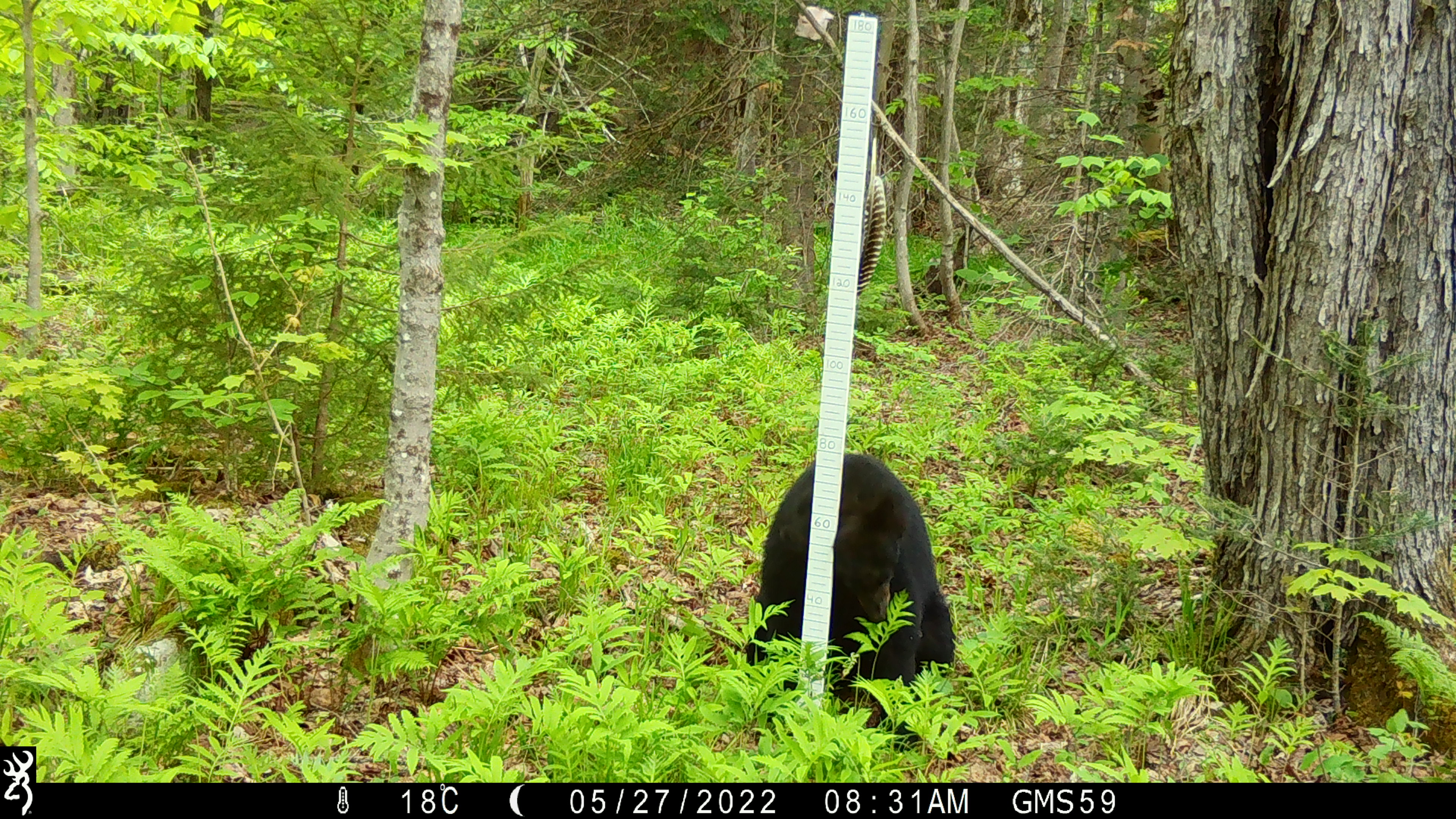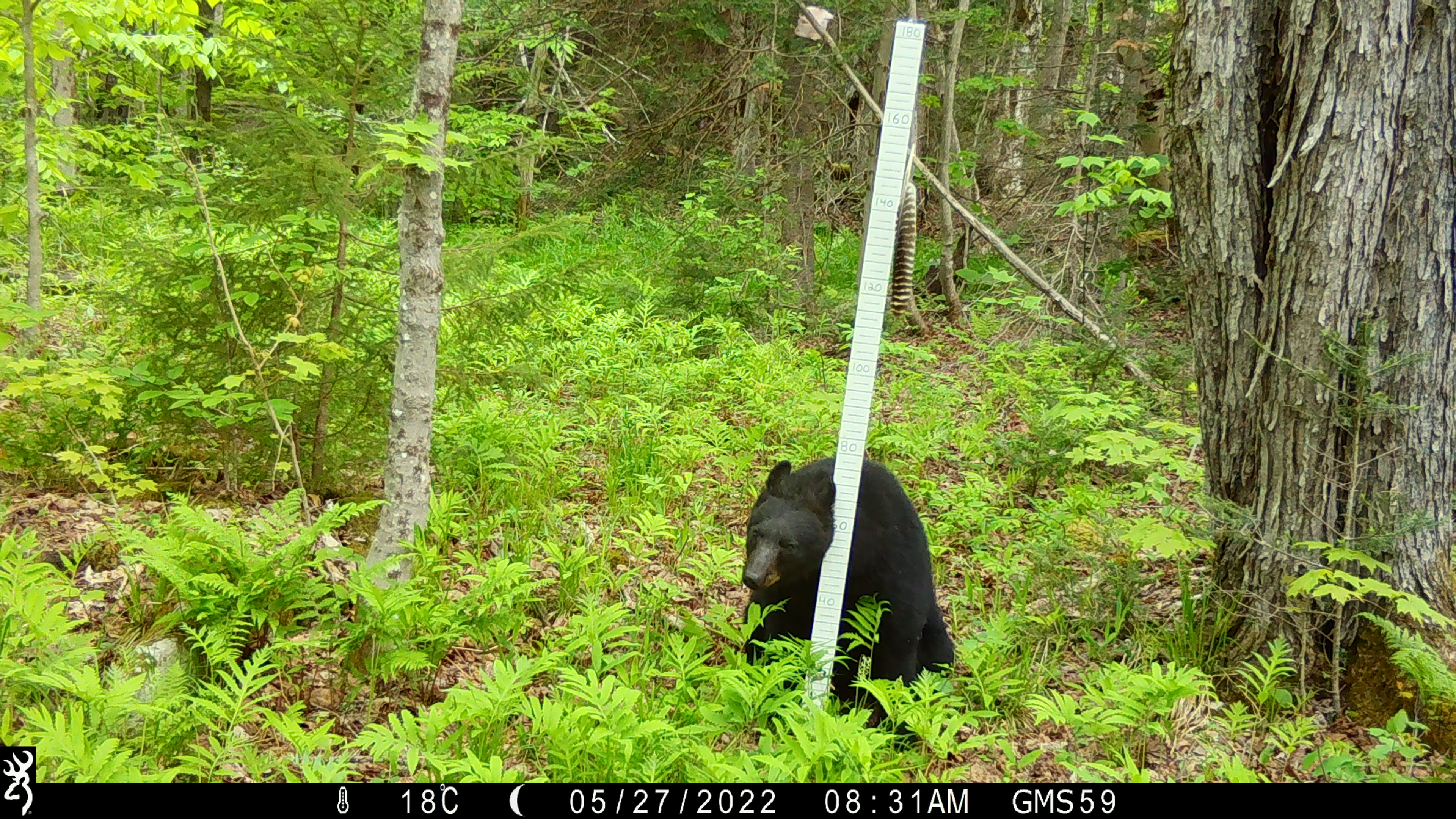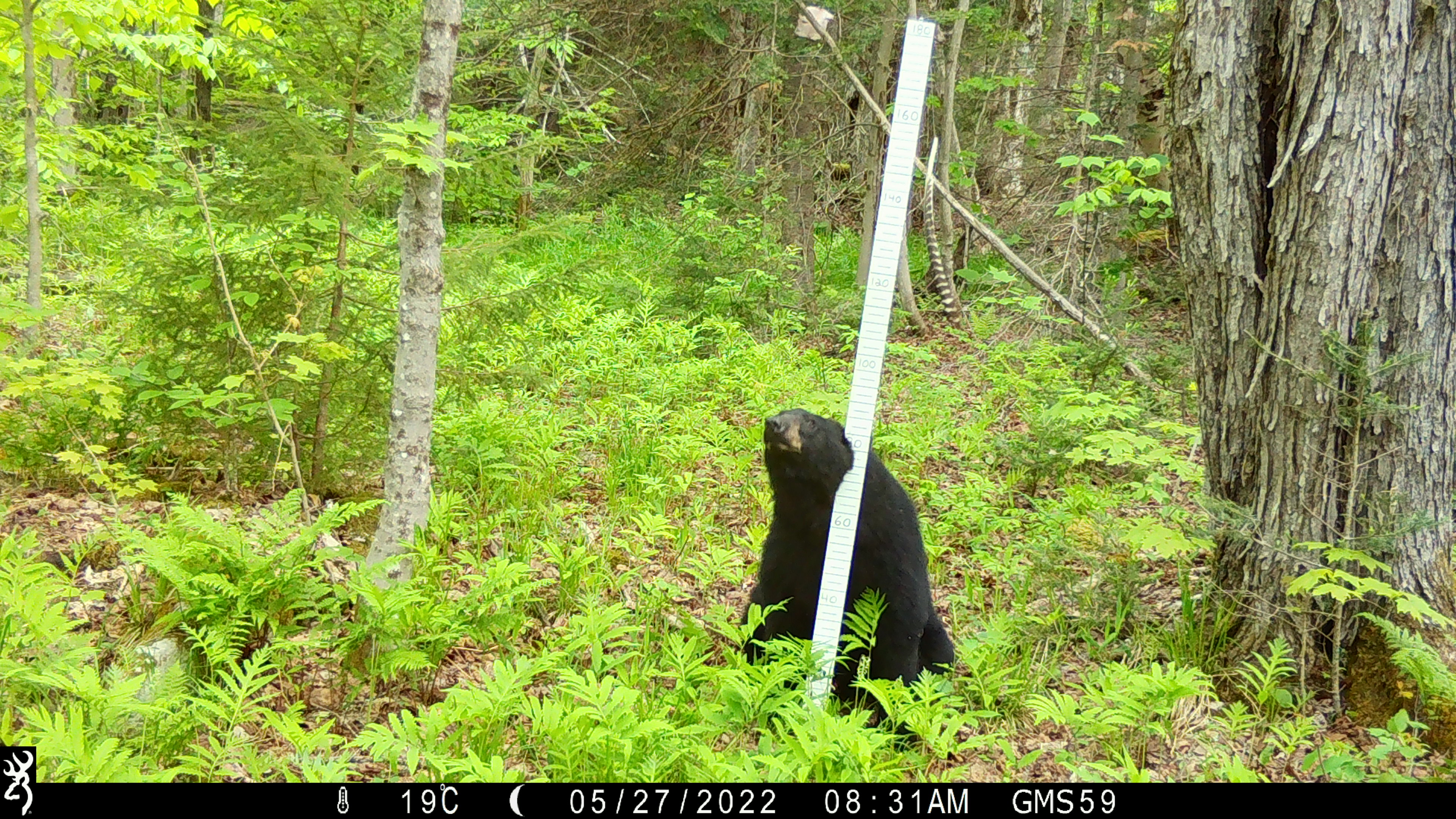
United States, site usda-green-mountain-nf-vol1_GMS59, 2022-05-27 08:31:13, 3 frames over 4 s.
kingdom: Animalia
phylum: Chordata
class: Mammalia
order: Carnivora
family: Ursidae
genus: Ursus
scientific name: Ursus americanus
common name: black bear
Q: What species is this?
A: Black bear (Ursus americanus).